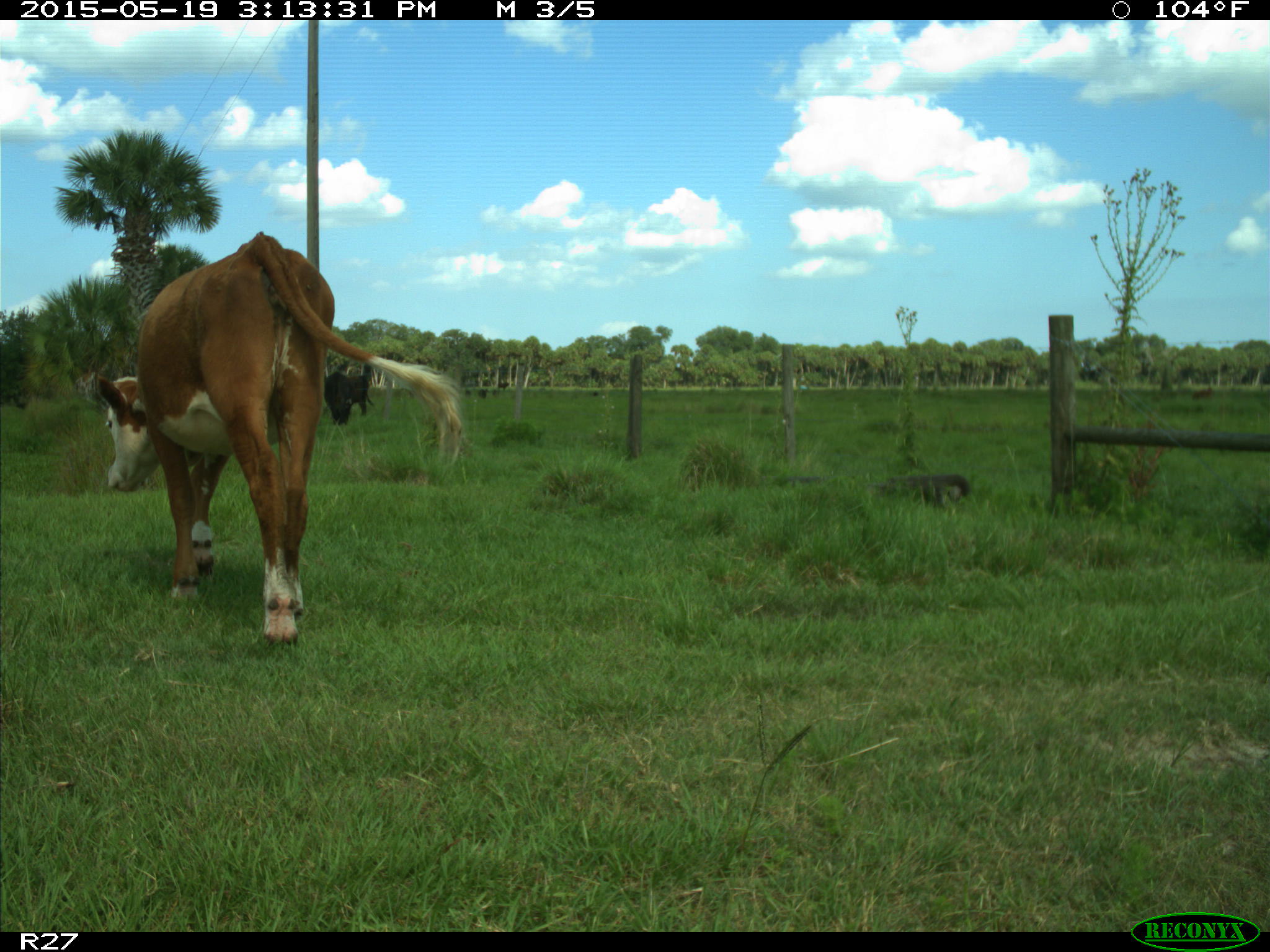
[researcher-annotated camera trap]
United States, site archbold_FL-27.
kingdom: Animalia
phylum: Chordata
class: Mammalia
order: Artiodactyla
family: Bovidae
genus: Bos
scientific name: Bos taurus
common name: domestic cow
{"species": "Bos taurus (domestic cow)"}